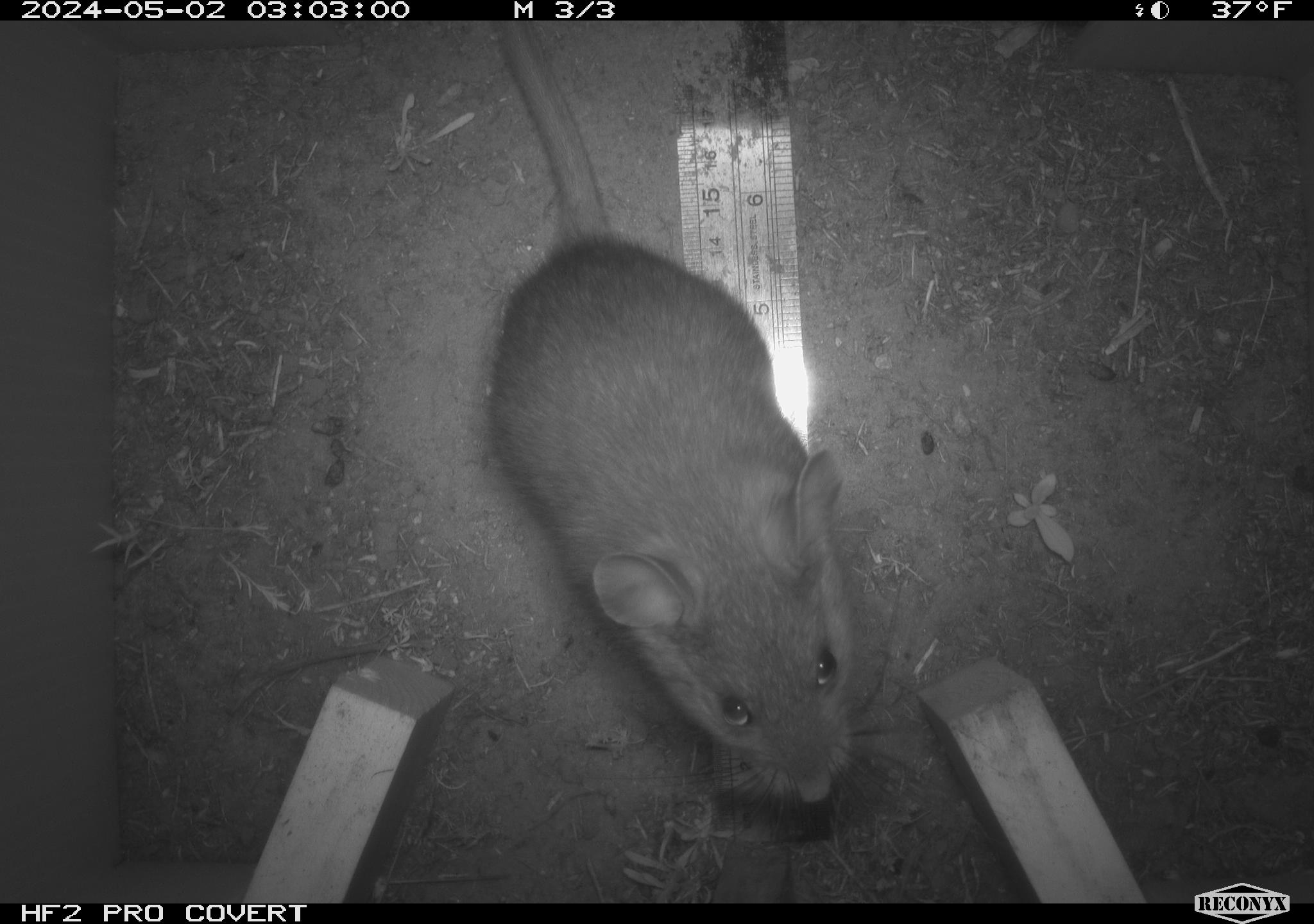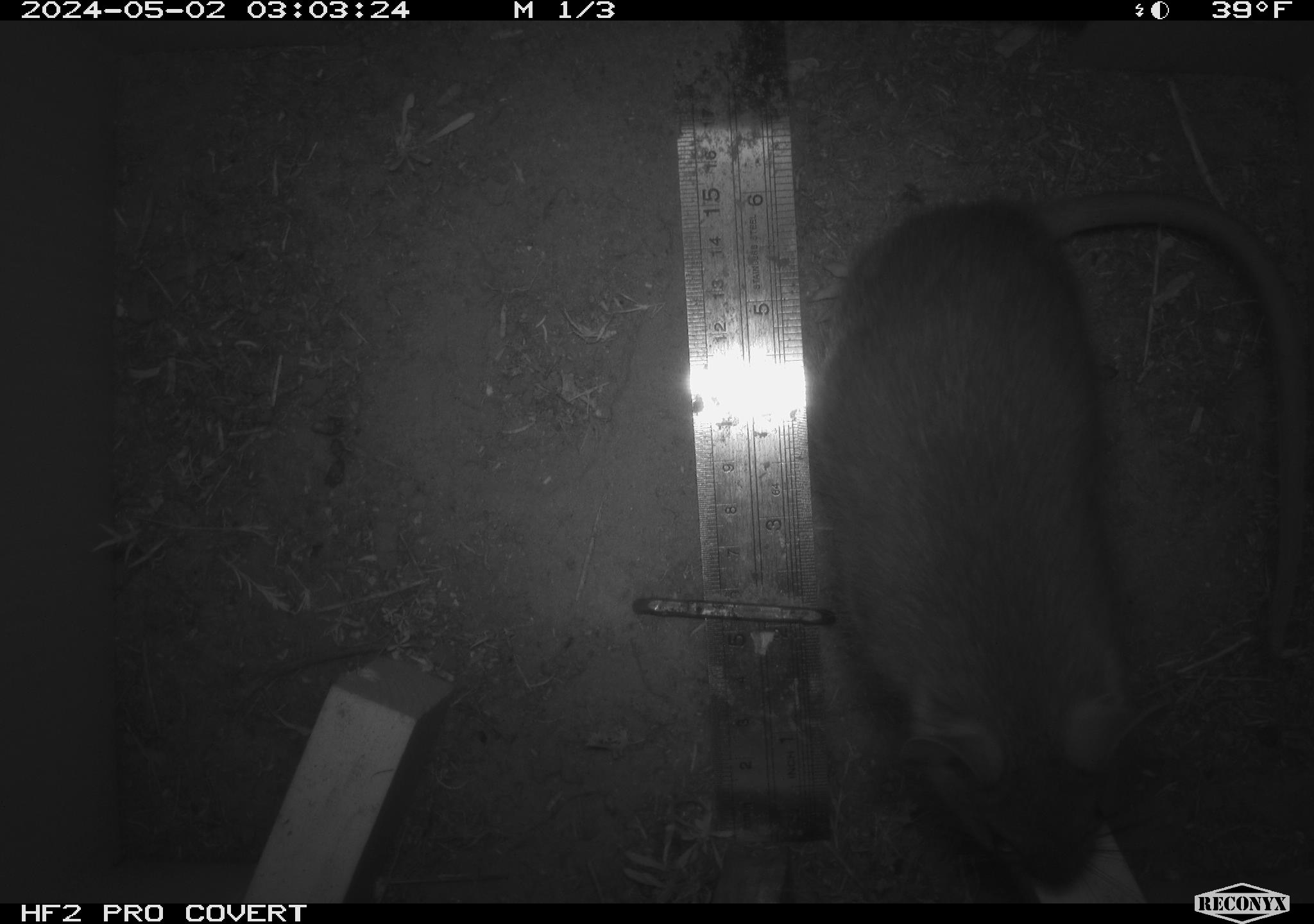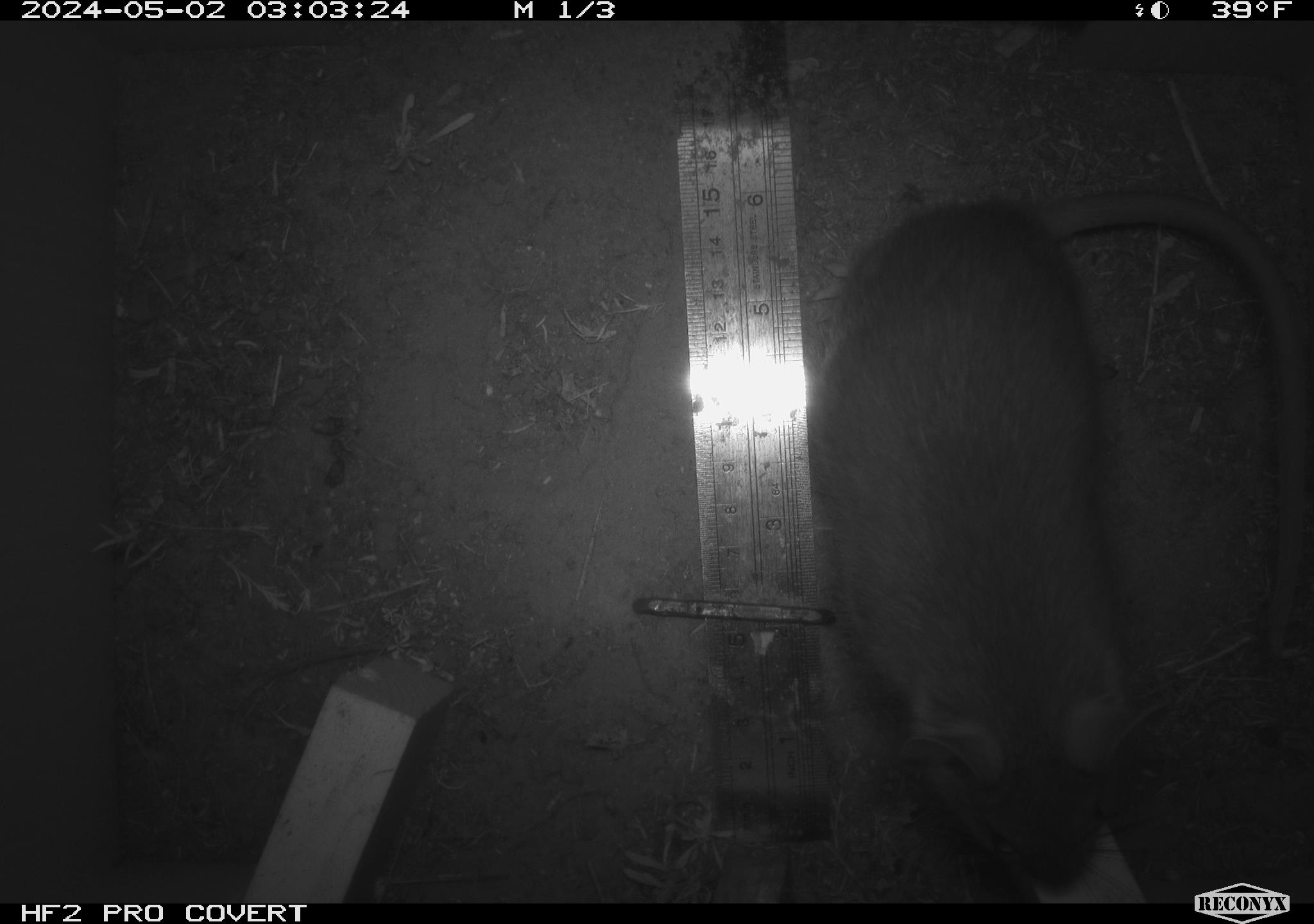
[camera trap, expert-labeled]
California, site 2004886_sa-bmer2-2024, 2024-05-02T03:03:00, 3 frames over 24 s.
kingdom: Animalia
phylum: Chordata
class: Mammalia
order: Rodentia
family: Cricetidae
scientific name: Cricetidae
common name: hamsters, voles, lemmings, and allies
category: cricetidae family